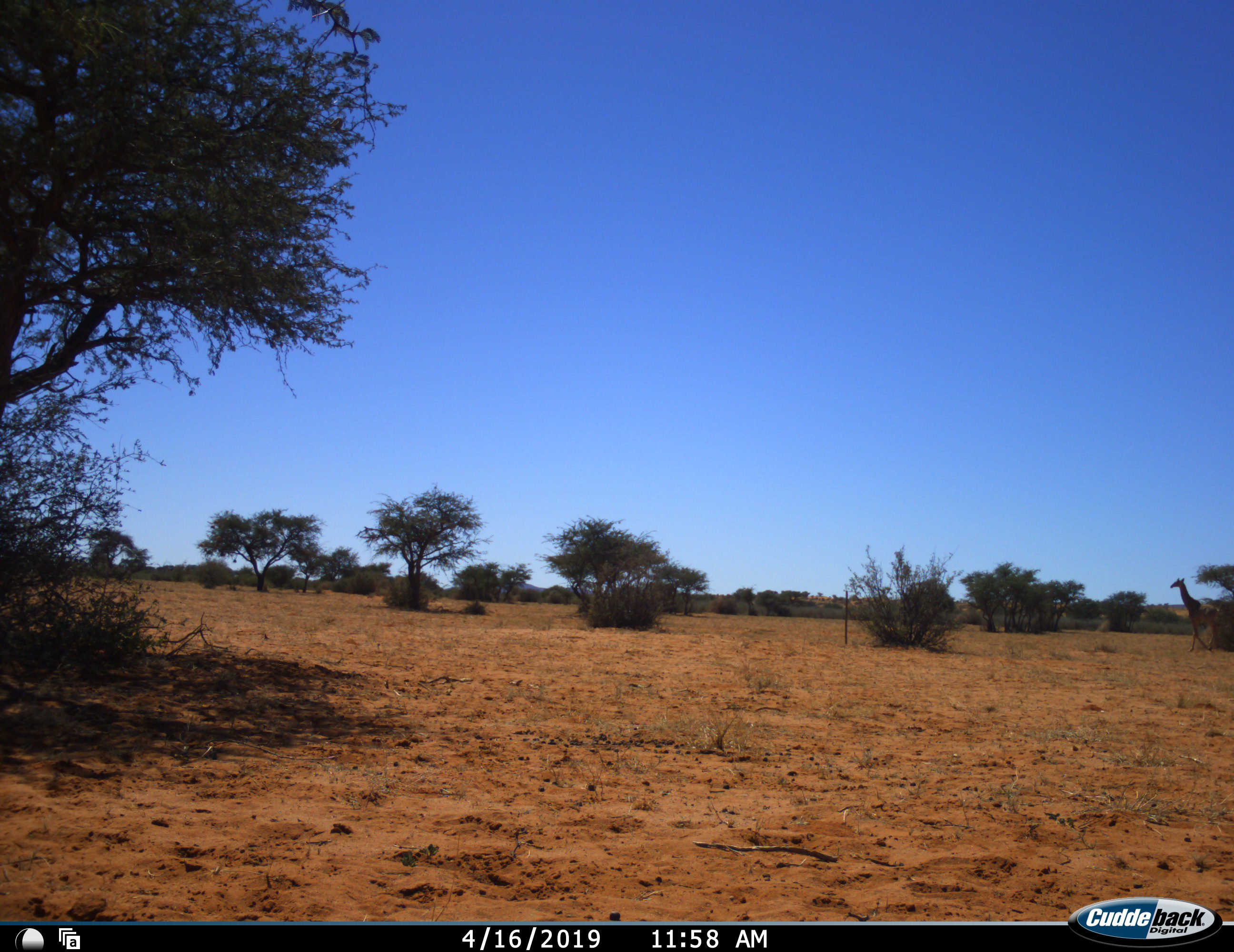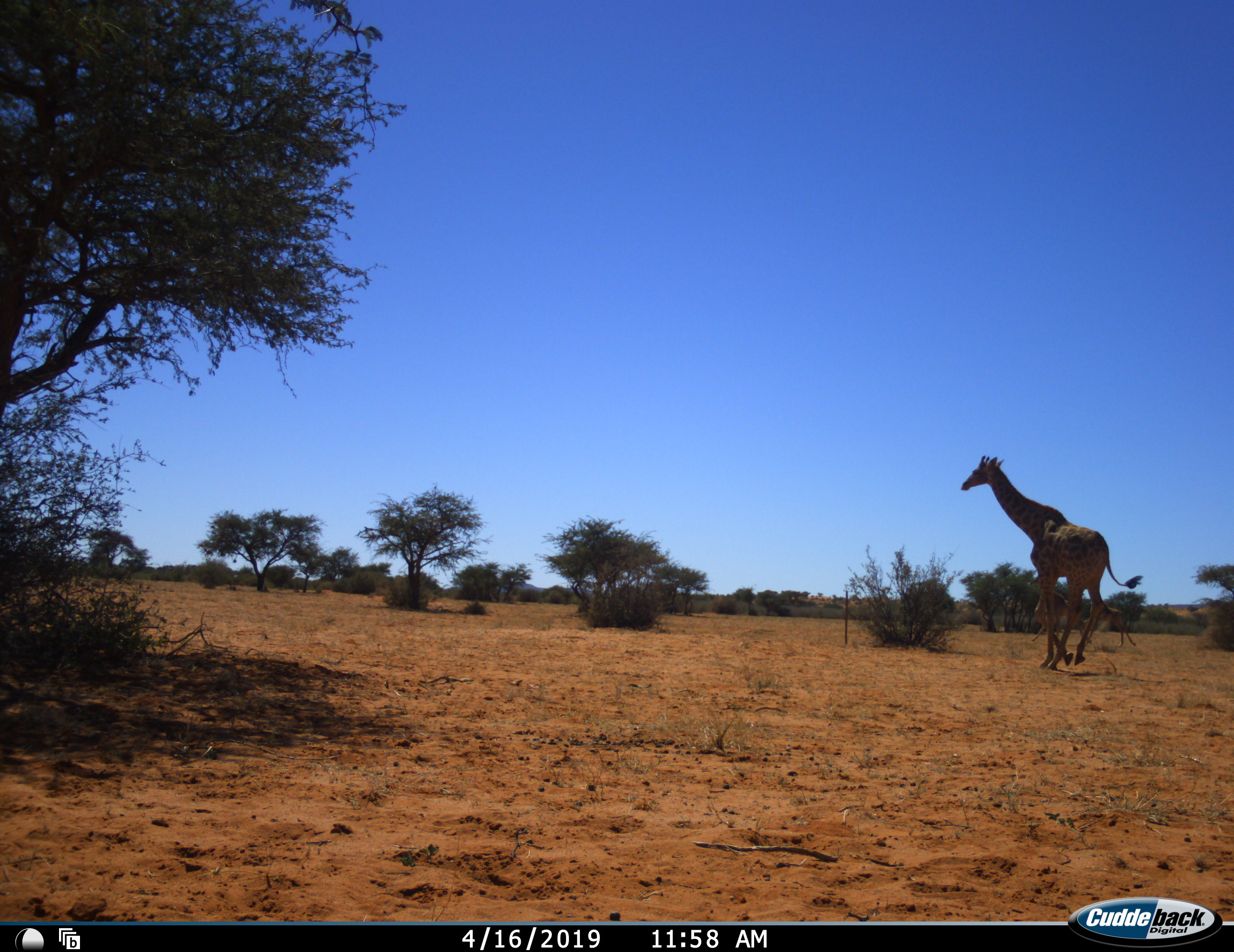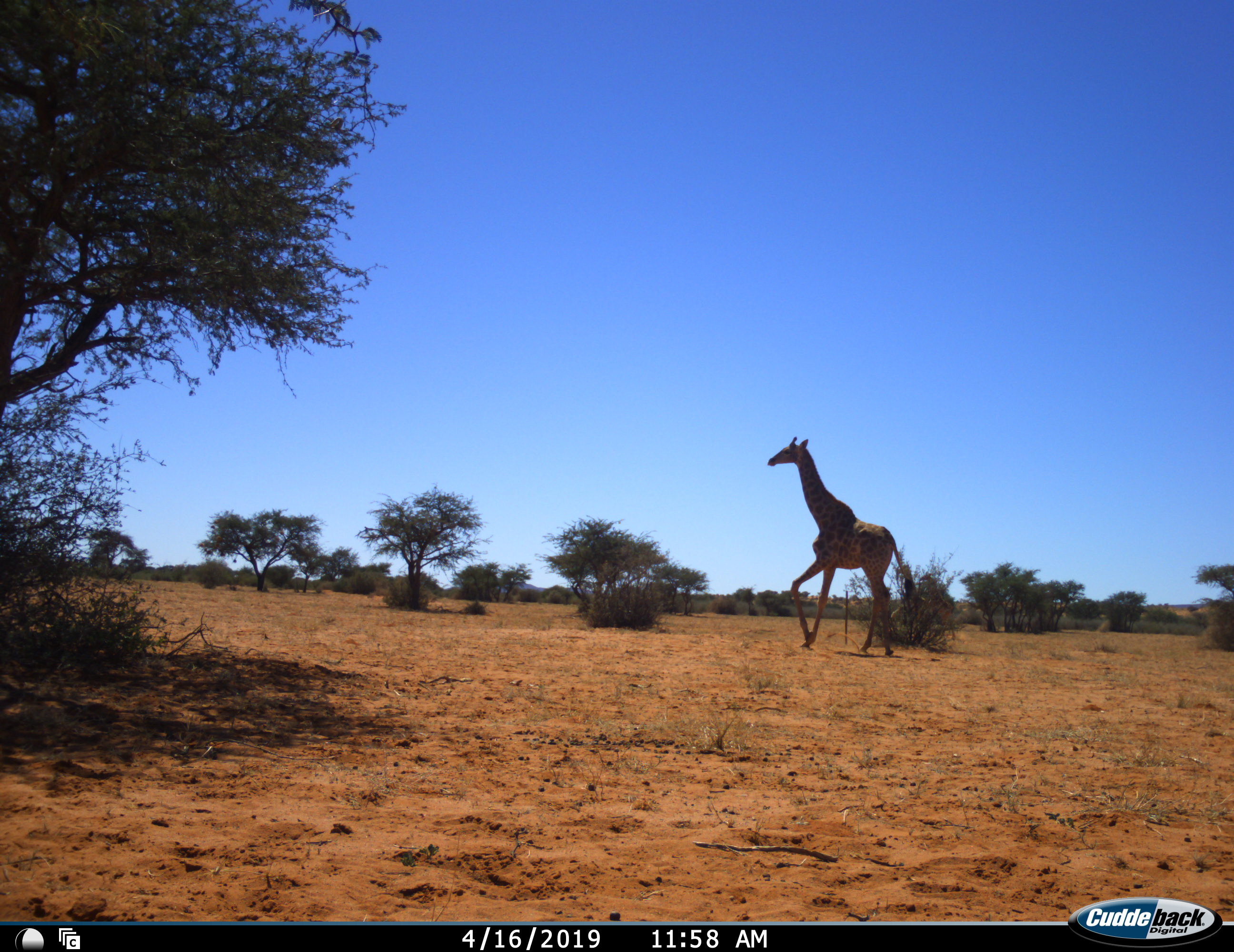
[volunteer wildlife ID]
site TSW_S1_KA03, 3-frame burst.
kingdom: Animalia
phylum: Chordata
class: Mammalia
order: Artiodactyla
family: Giraffidae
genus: Giraffa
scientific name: Giraffa camelopardalis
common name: giraffe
Giraffe (Giraffa camelopardalis), count 2. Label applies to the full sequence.